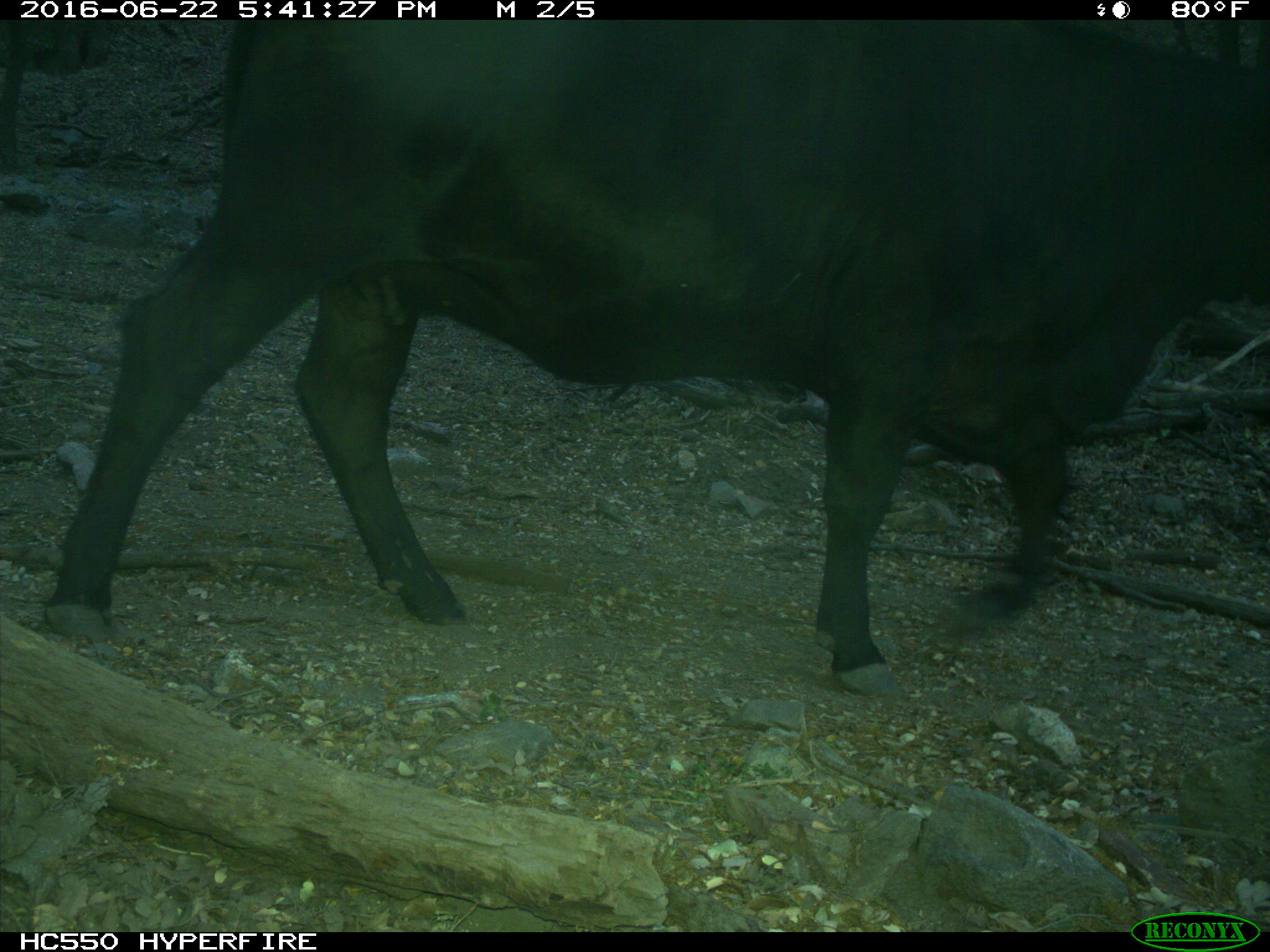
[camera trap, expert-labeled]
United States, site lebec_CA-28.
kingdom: Animalia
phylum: Chordata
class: Mammalia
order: Artiodactyla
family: Bovidae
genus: Bos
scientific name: Bos taurus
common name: domestic cow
Bos taurus (domestic cow).